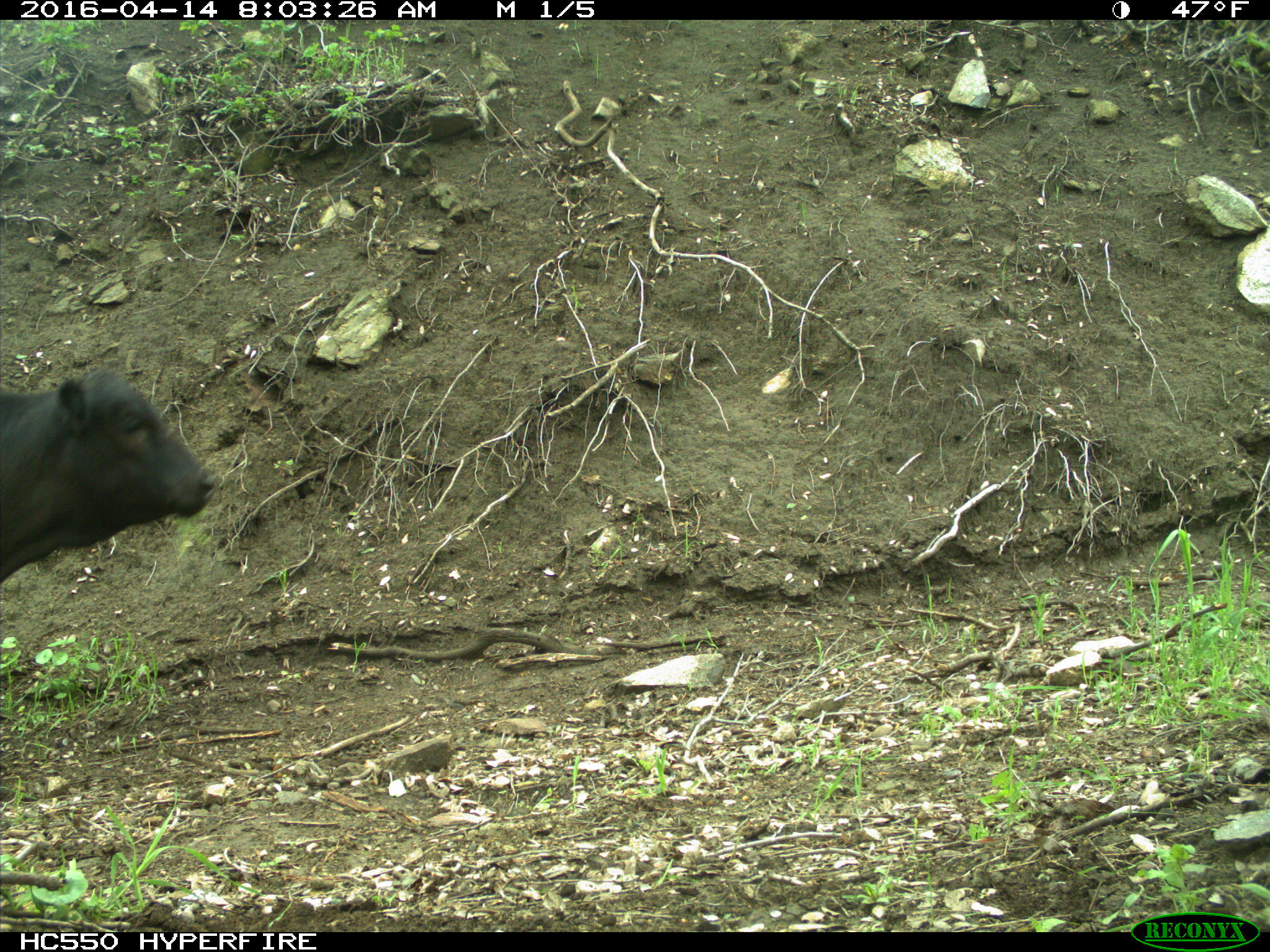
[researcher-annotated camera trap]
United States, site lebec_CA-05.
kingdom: Animalia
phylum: Chordata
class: Mammalia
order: Artiodactyla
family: Bovidae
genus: Bos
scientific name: Bos taurus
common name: domestic cow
Bos taurus (domestic cow).